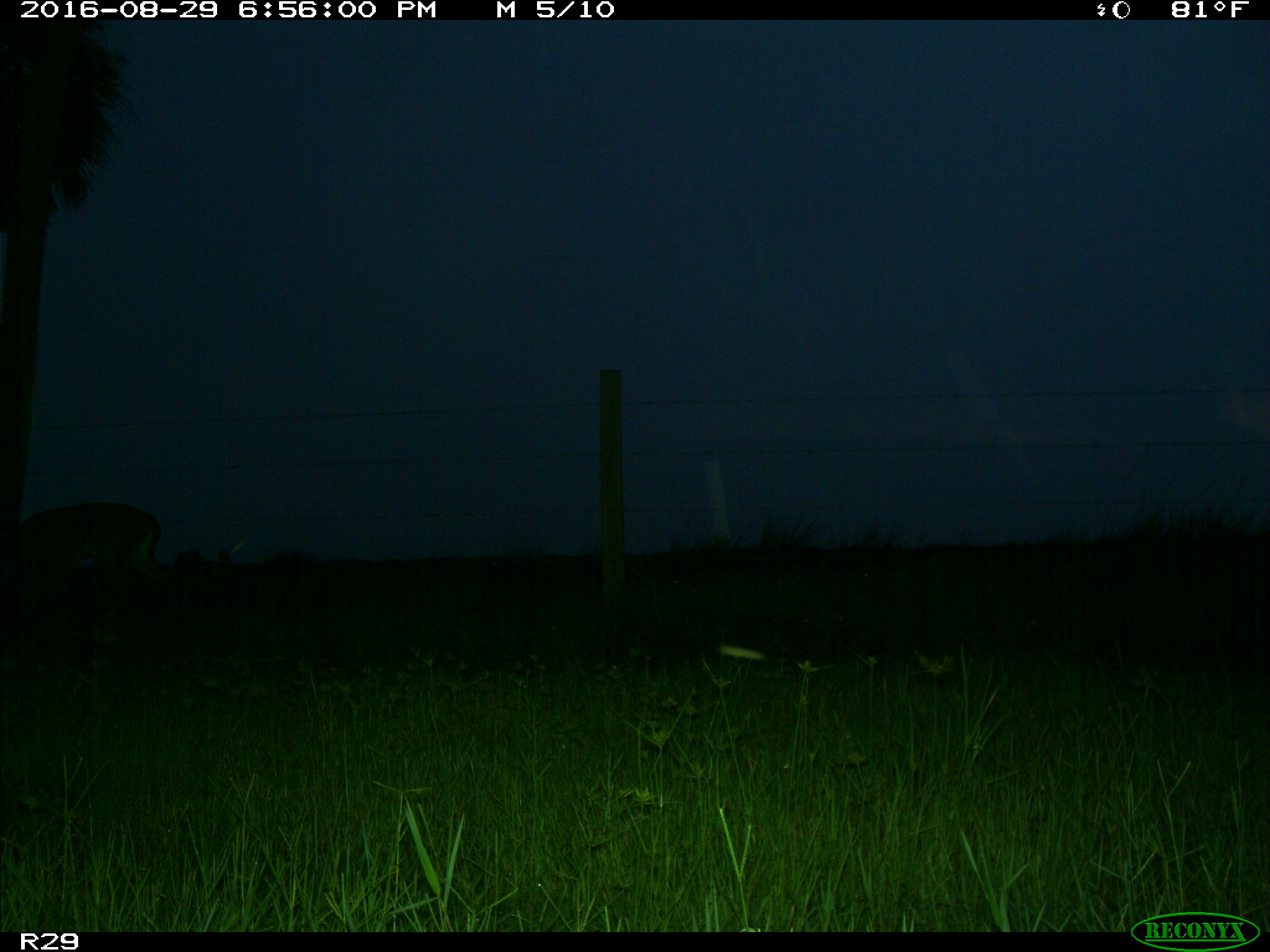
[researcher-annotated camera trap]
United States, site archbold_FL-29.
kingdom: Animalia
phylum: Chordata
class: Mammalia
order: Artiodactyla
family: Cervidae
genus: Odocoileus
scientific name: Odocoileus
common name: deer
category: unidentified deer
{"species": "unidentified deer (deer) (Odocoileus)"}